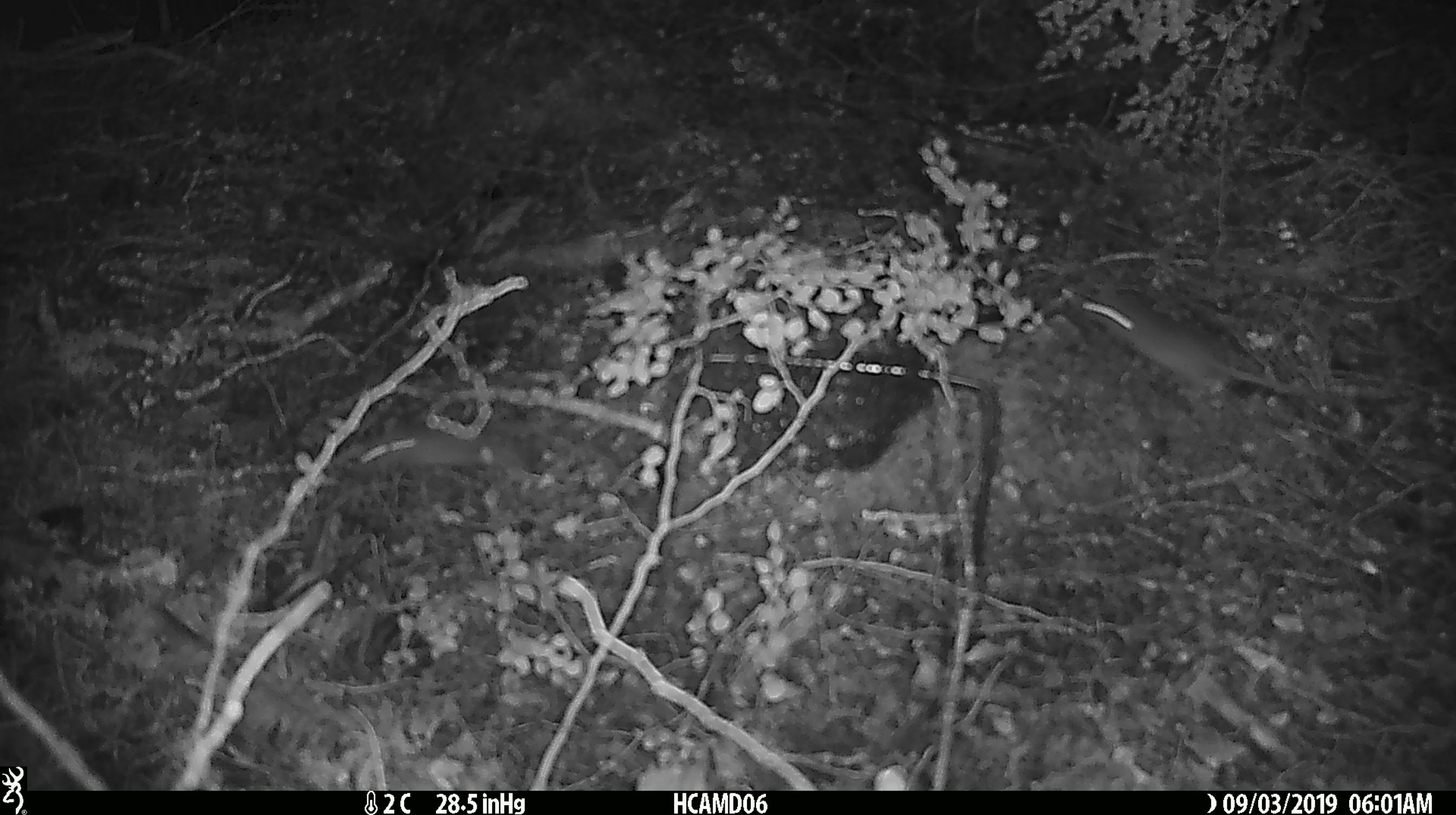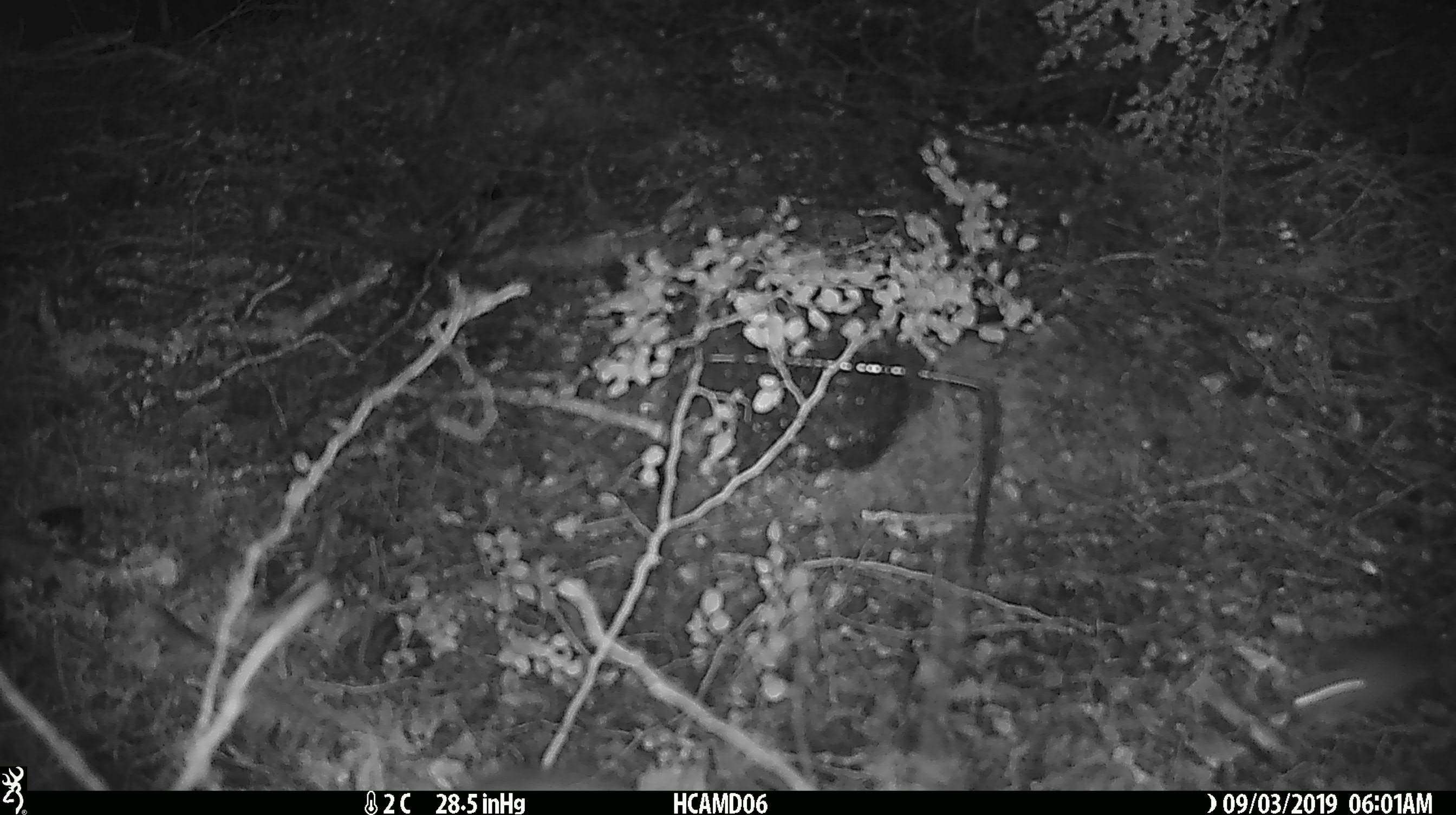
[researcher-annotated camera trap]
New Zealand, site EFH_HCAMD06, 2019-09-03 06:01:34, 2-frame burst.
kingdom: Animalia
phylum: Chordata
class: Mammalia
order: Rodentia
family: Muridae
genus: Mus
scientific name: Mus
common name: mouse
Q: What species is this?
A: Mouse (Mus).